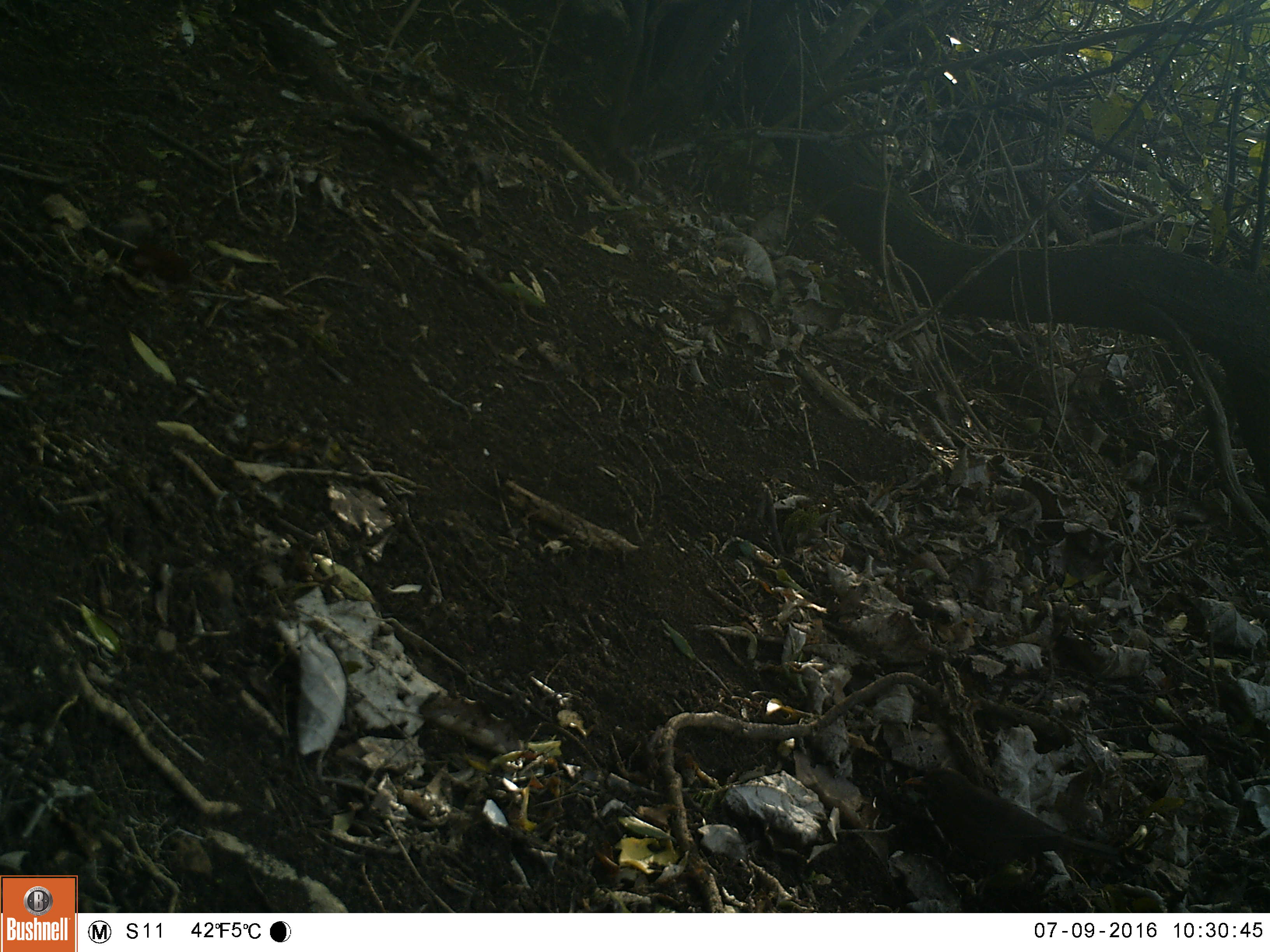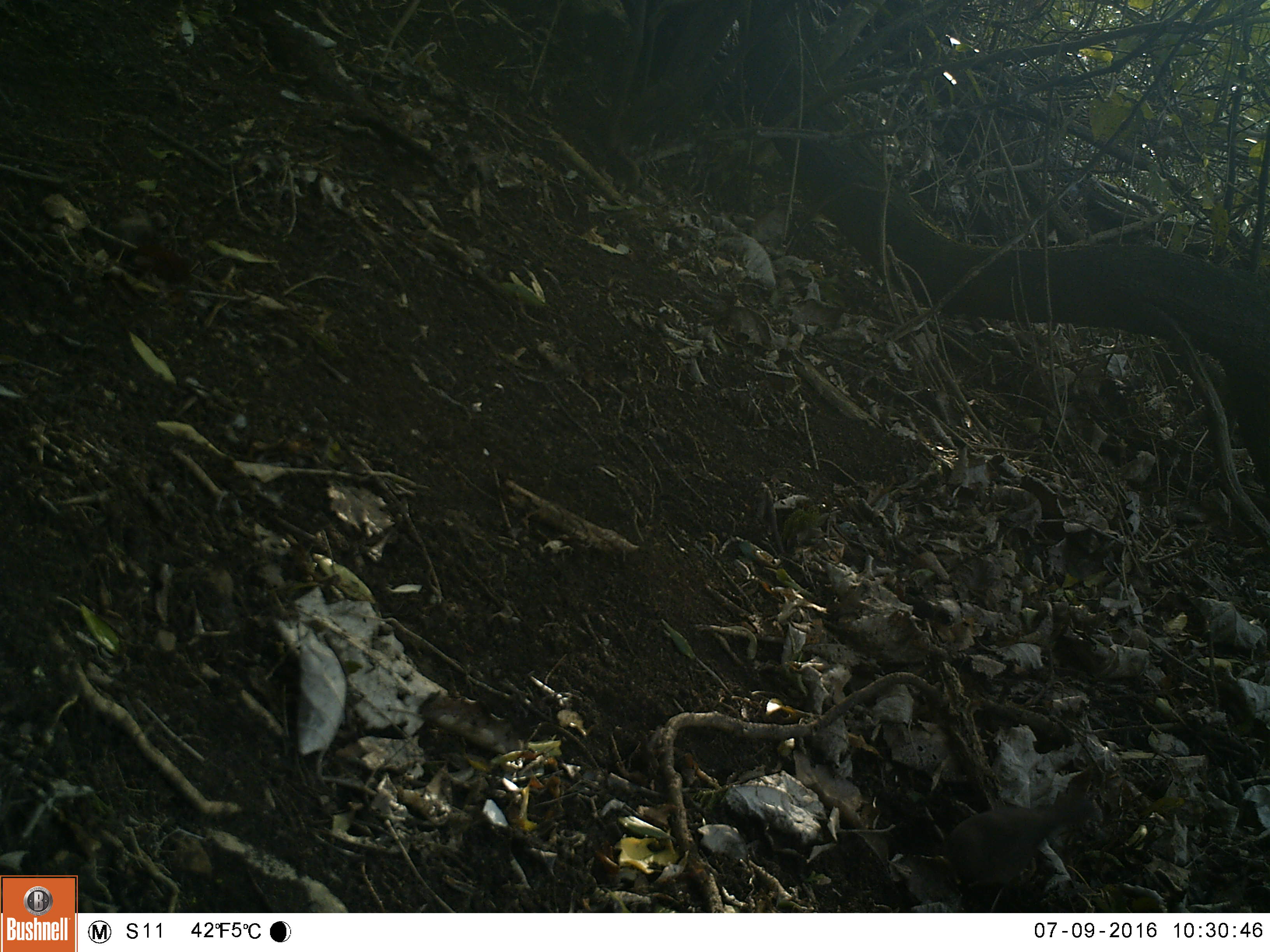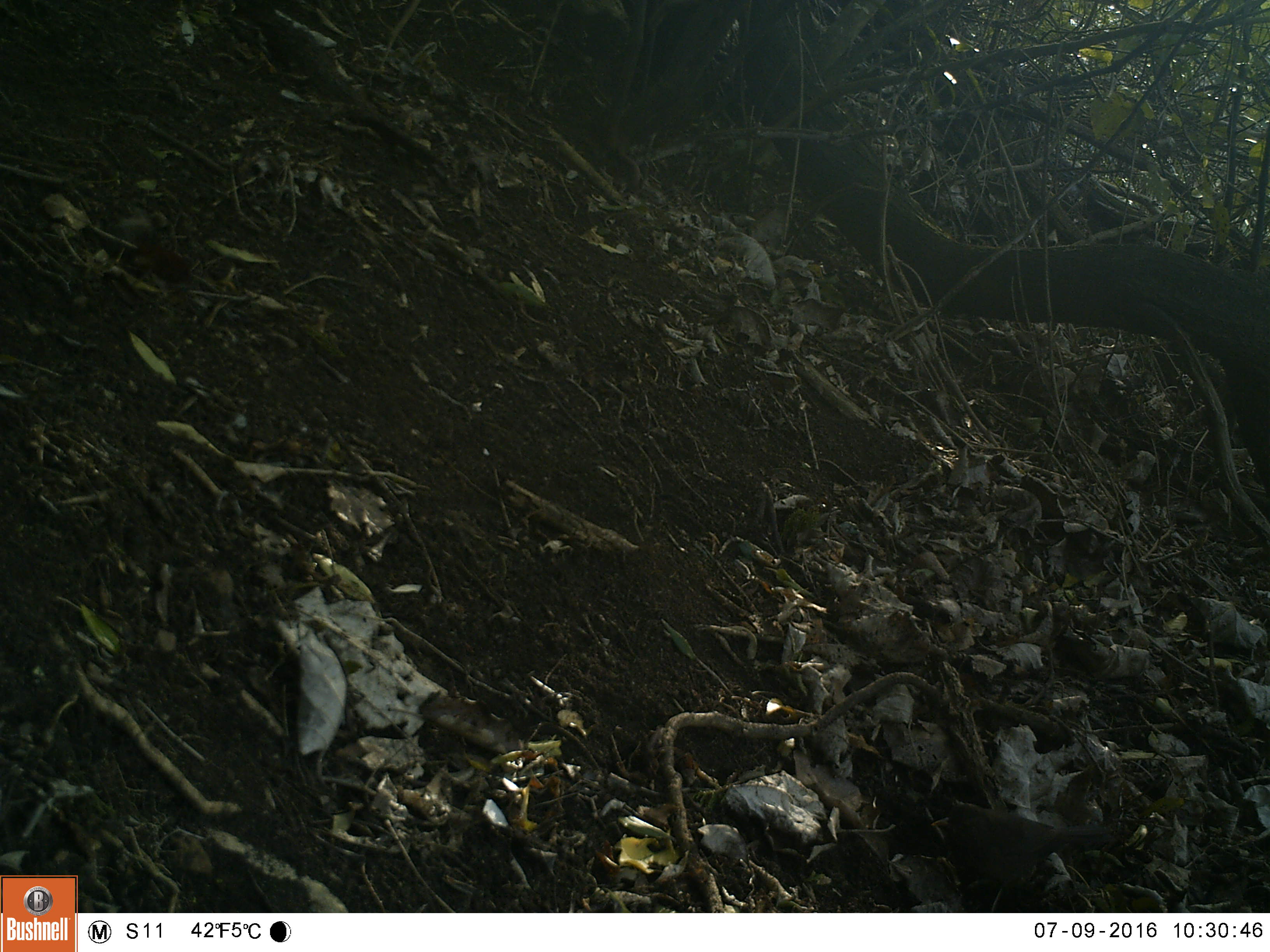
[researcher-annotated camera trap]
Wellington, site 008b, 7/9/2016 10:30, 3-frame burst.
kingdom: Animalia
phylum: Chordata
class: Aves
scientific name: Aves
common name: bird